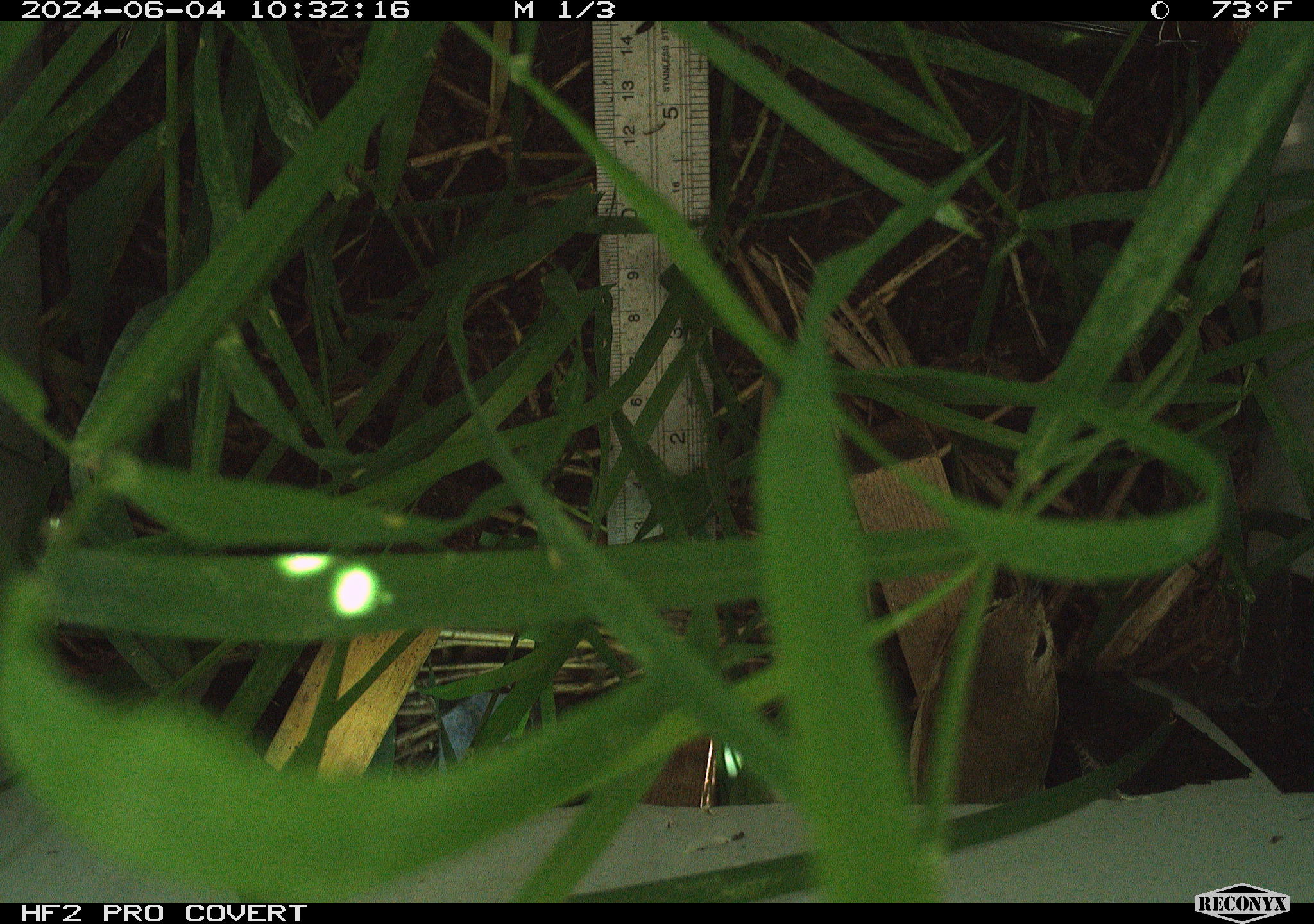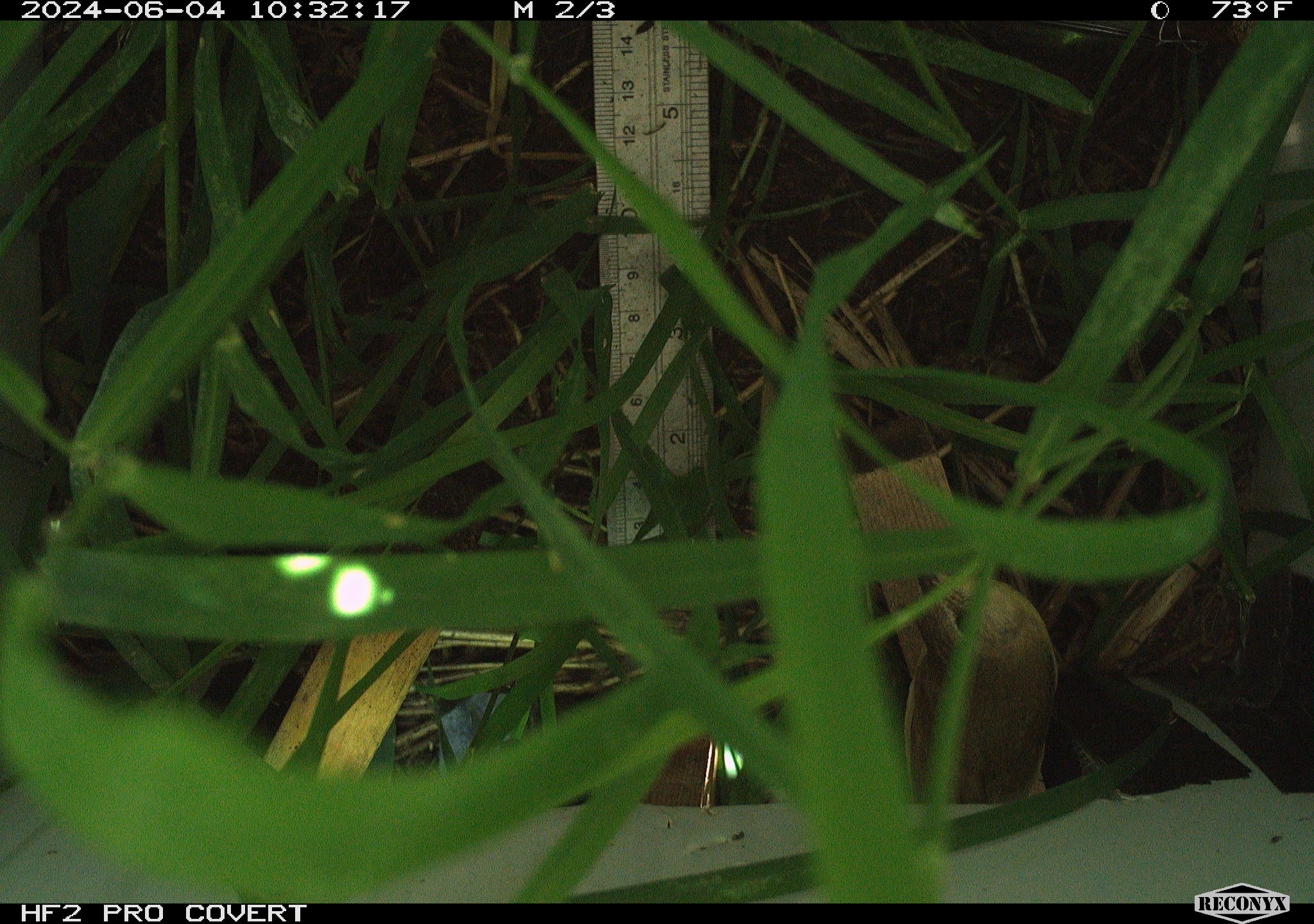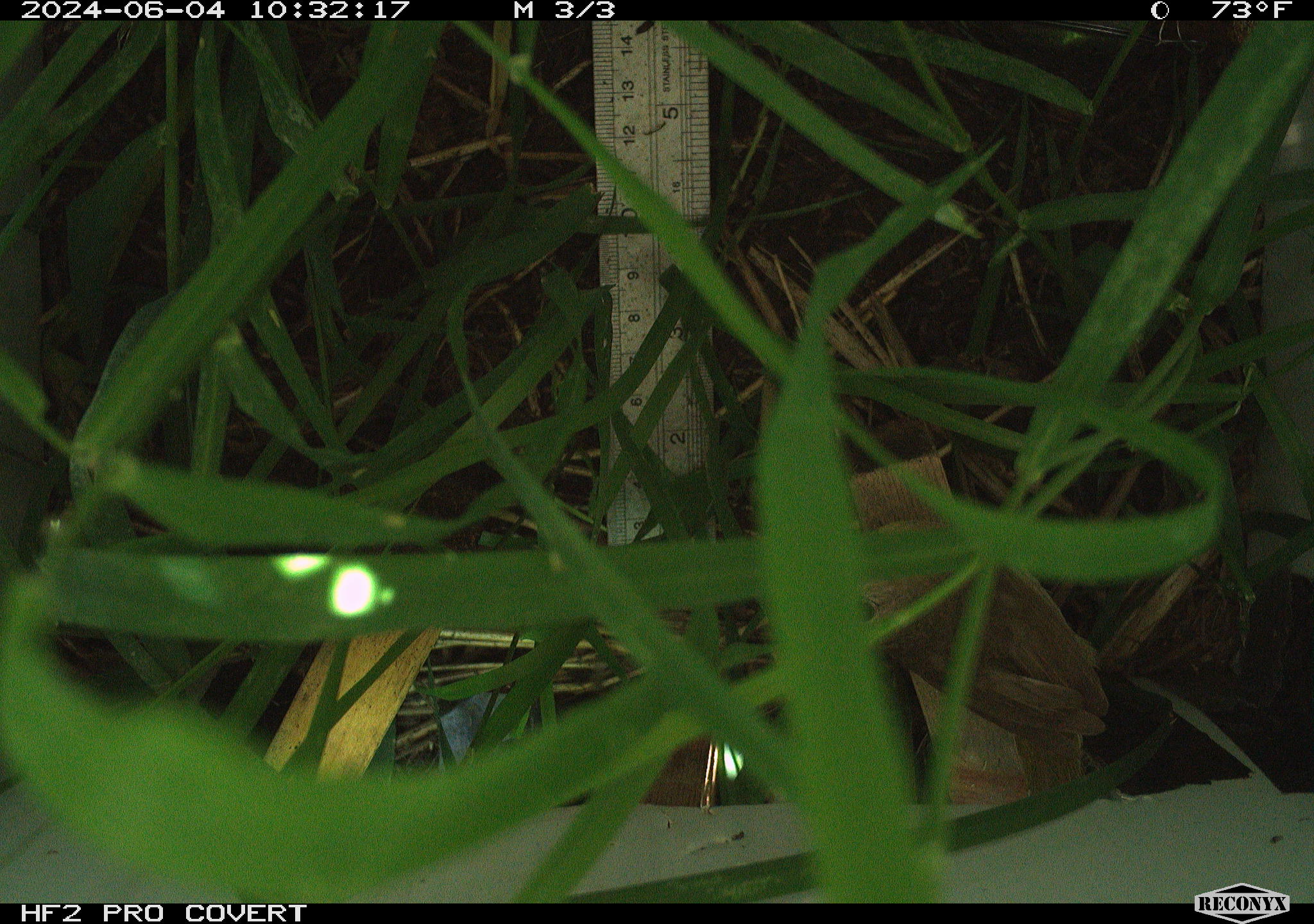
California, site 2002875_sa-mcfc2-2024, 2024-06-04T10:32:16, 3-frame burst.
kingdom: Animalia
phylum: Chordata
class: Aves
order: Passeriformes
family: Parulidae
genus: Geothlypis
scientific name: Geothlypis trichas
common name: common yellowthroat